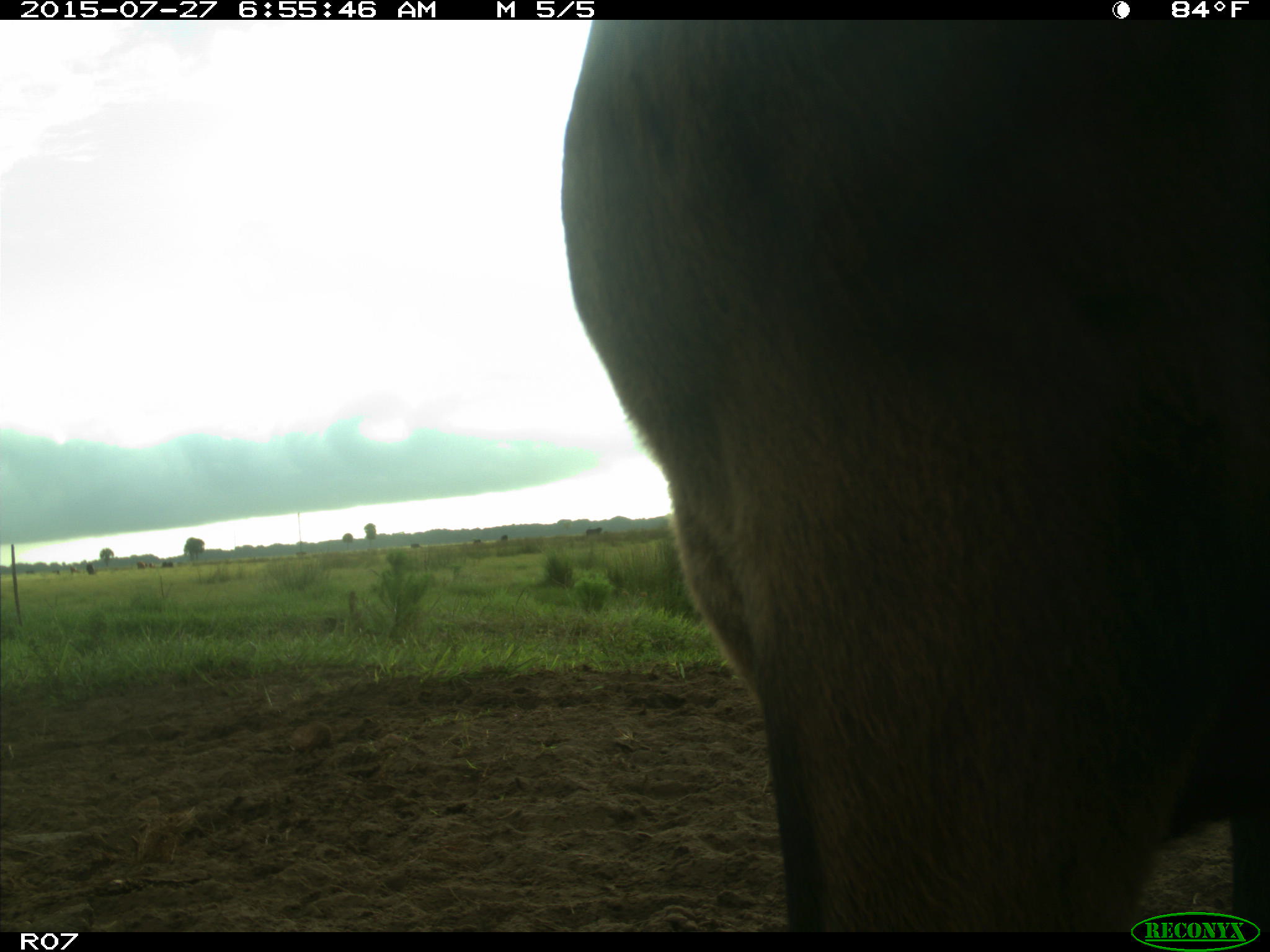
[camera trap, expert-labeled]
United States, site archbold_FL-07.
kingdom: Animalia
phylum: Chordata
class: Mammalia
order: Artiodactyla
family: Bovidae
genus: Bos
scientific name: Bos taurus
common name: domestic cow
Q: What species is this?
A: Bos taurus (domestic cow).